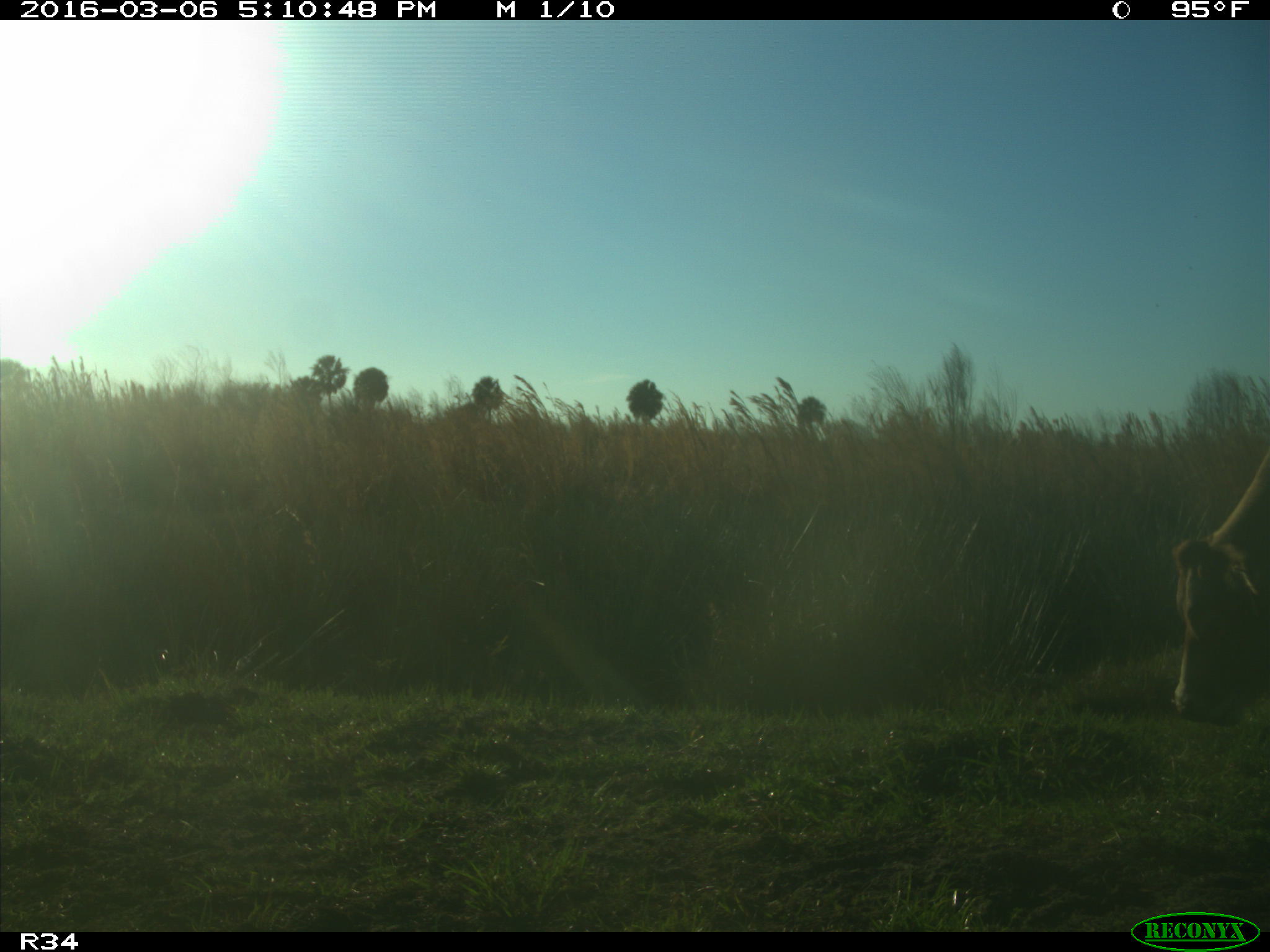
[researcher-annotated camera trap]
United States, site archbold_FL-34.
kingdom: Animalia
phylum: Chordata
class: Mammalia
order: Artiodactyla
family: Bovidae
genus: Bos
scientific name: Bos taurus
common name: domestic cow